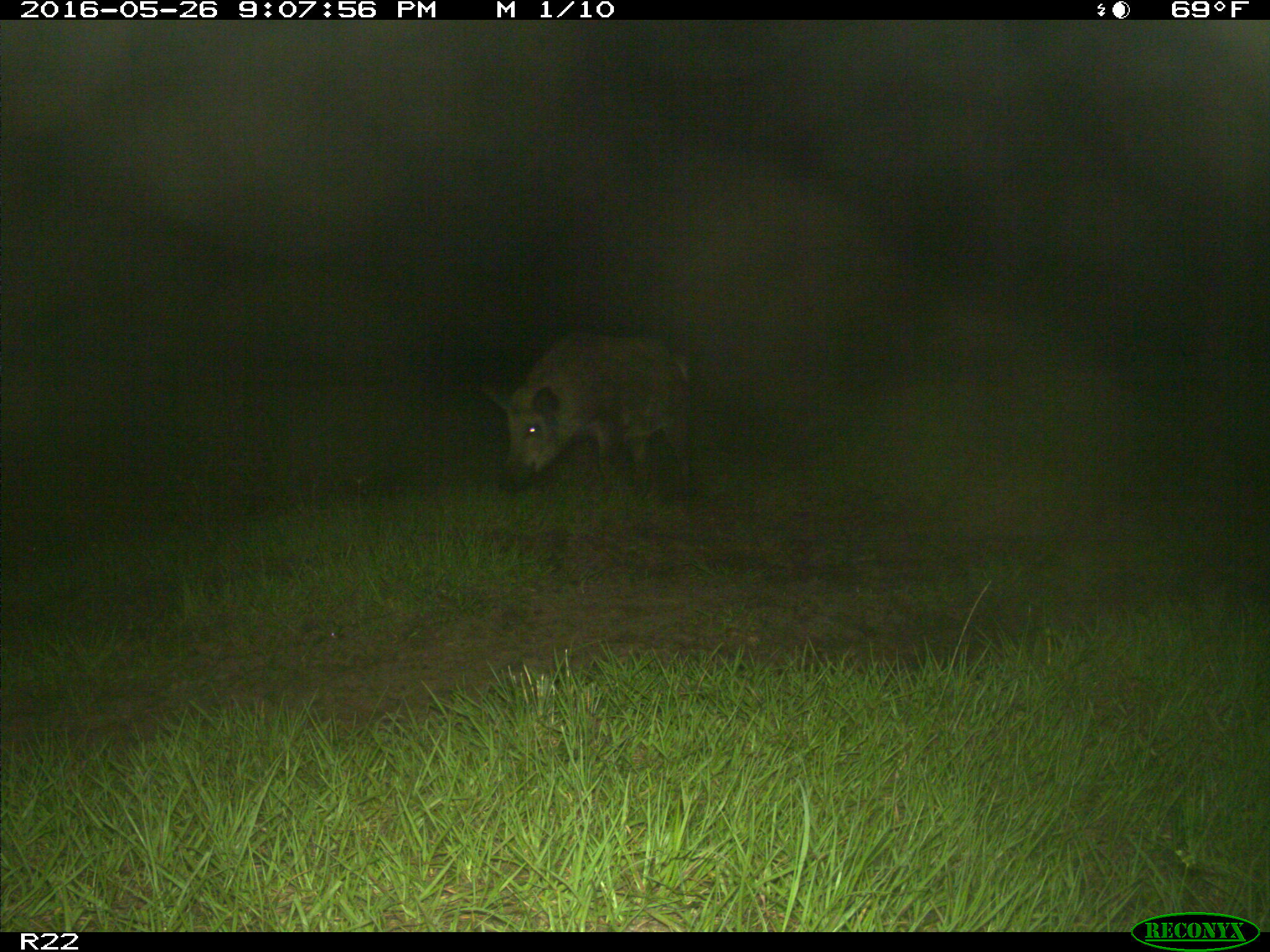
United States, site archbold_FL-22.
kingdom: Animalia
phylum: Chordata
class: Mammalia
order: Artiodactyla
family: Suidae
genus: Sus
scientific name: Sus scrofa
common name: wild boar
Sus scrofa (wild boar).